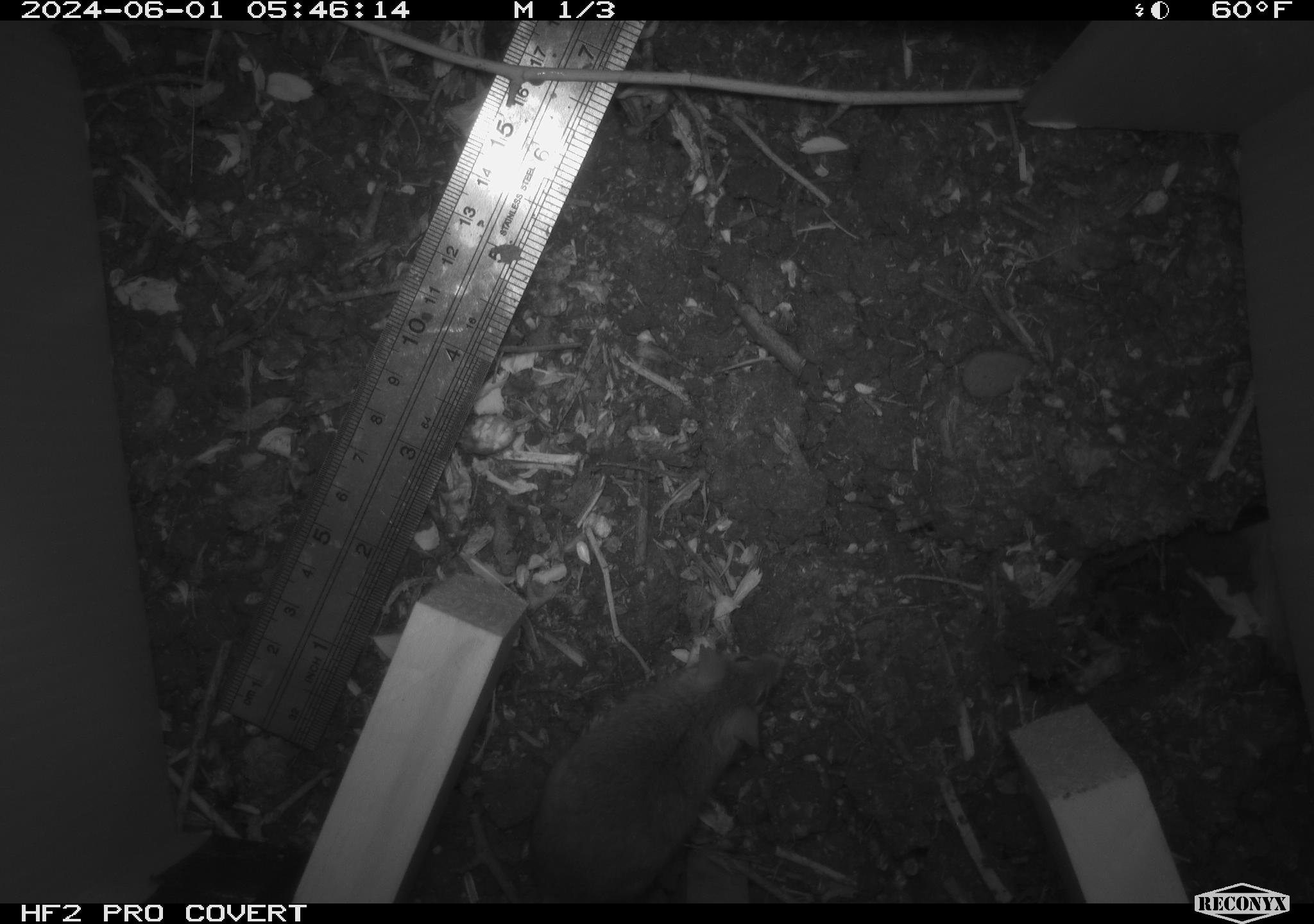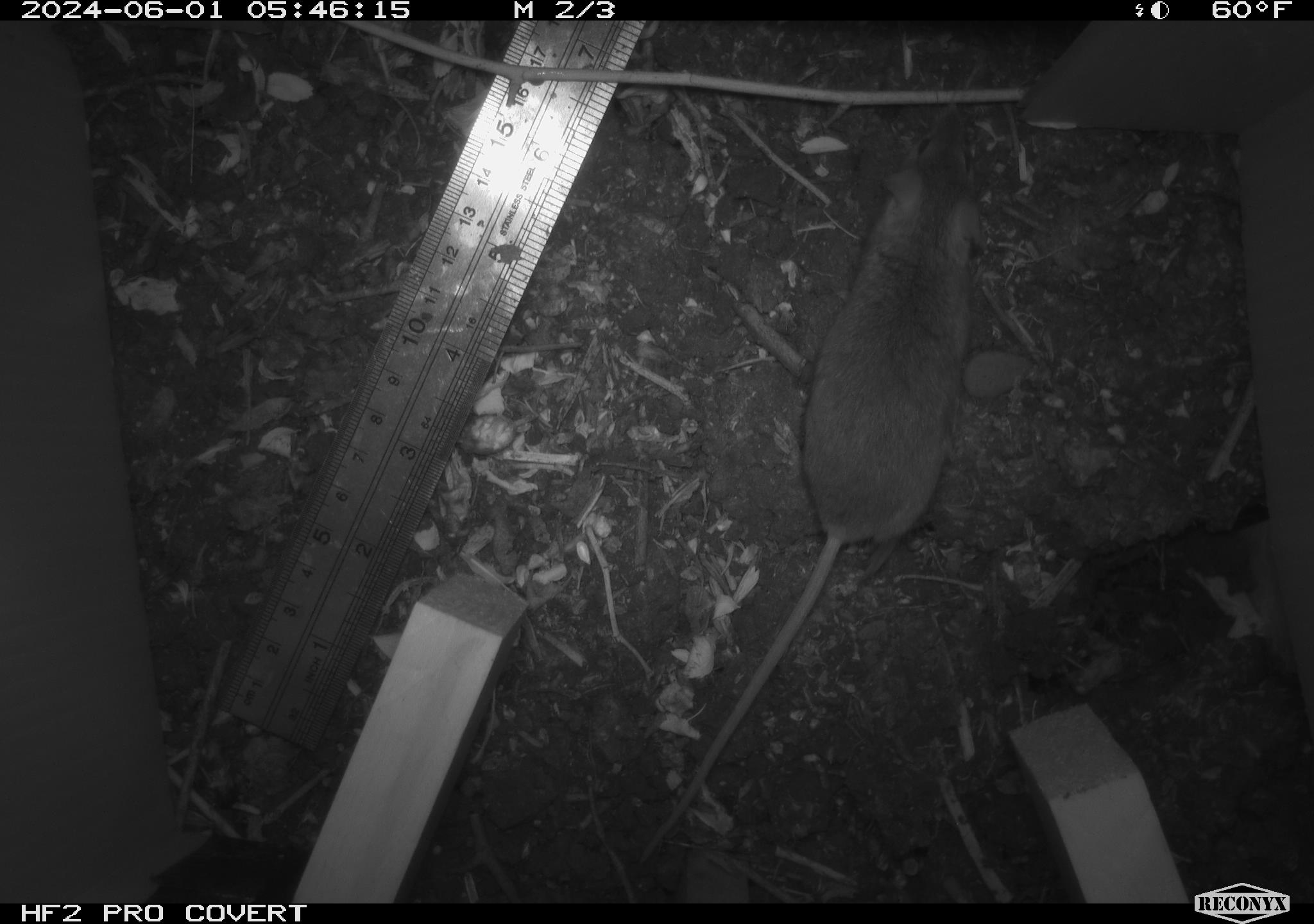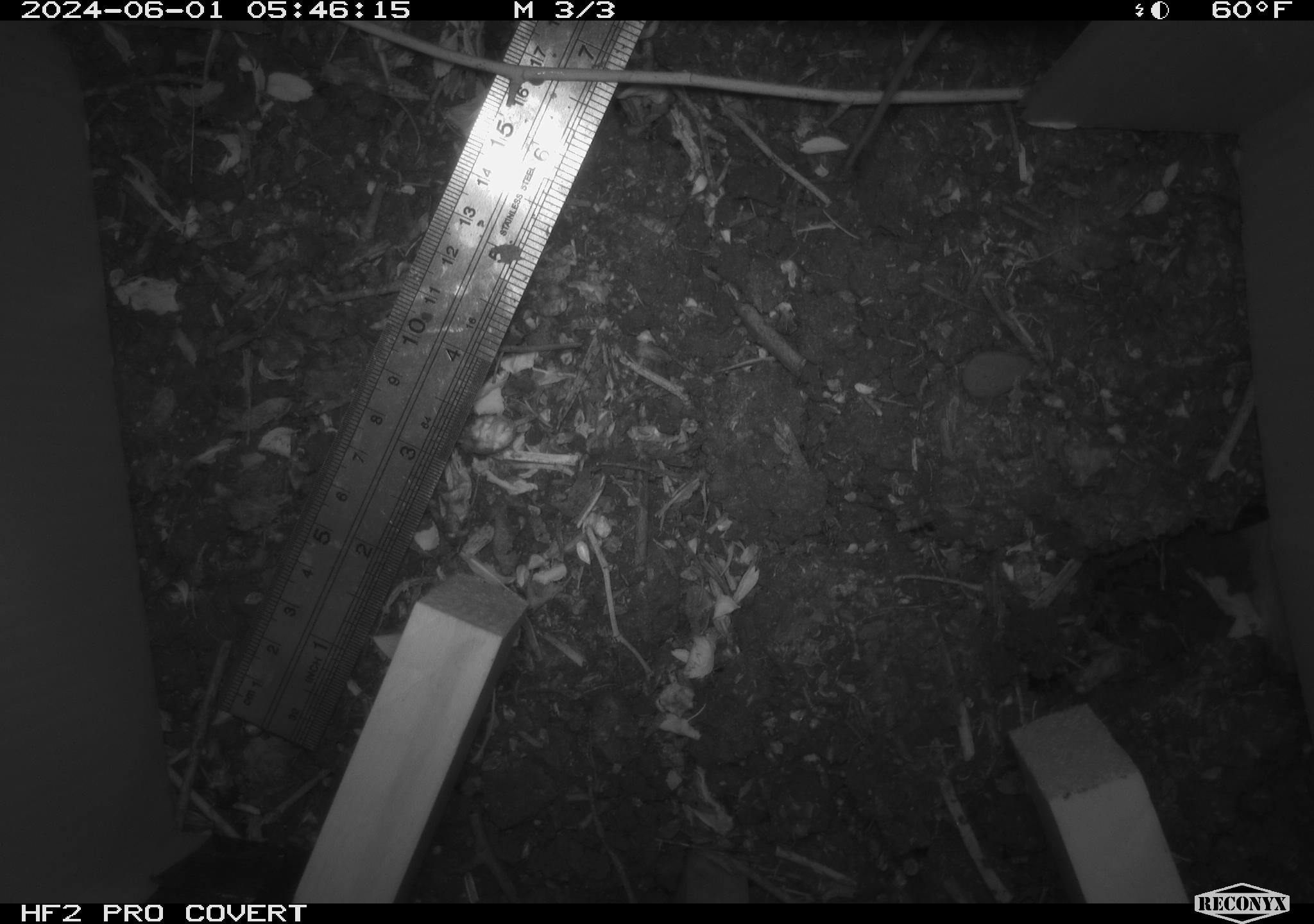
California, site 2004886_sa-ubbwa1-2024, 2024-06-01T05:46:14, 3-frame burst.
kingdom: Animalia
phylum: Chordata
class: Mammalia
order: Rodentia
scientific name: Rodentia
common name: mouse species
Mouse species (Rodentia).